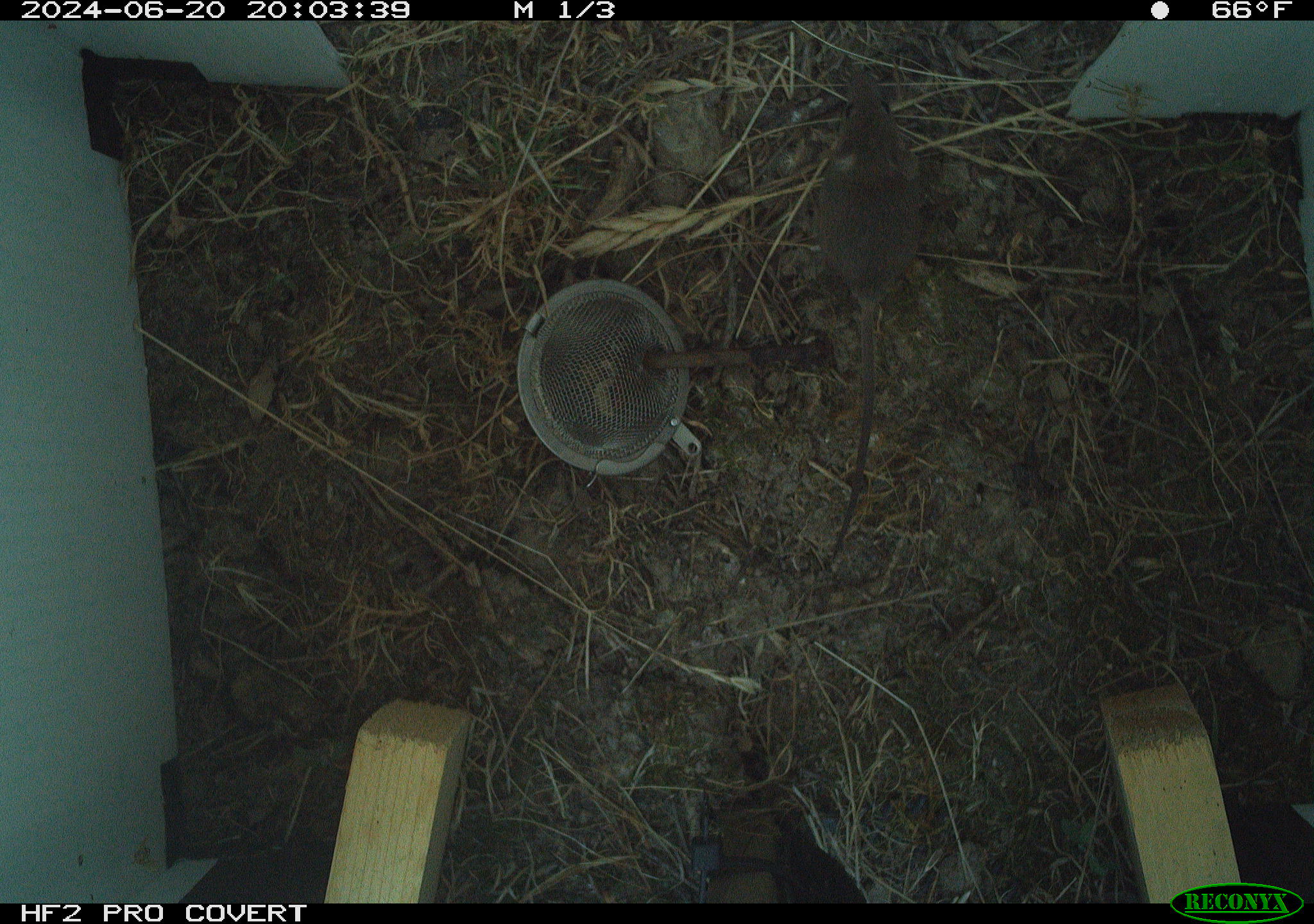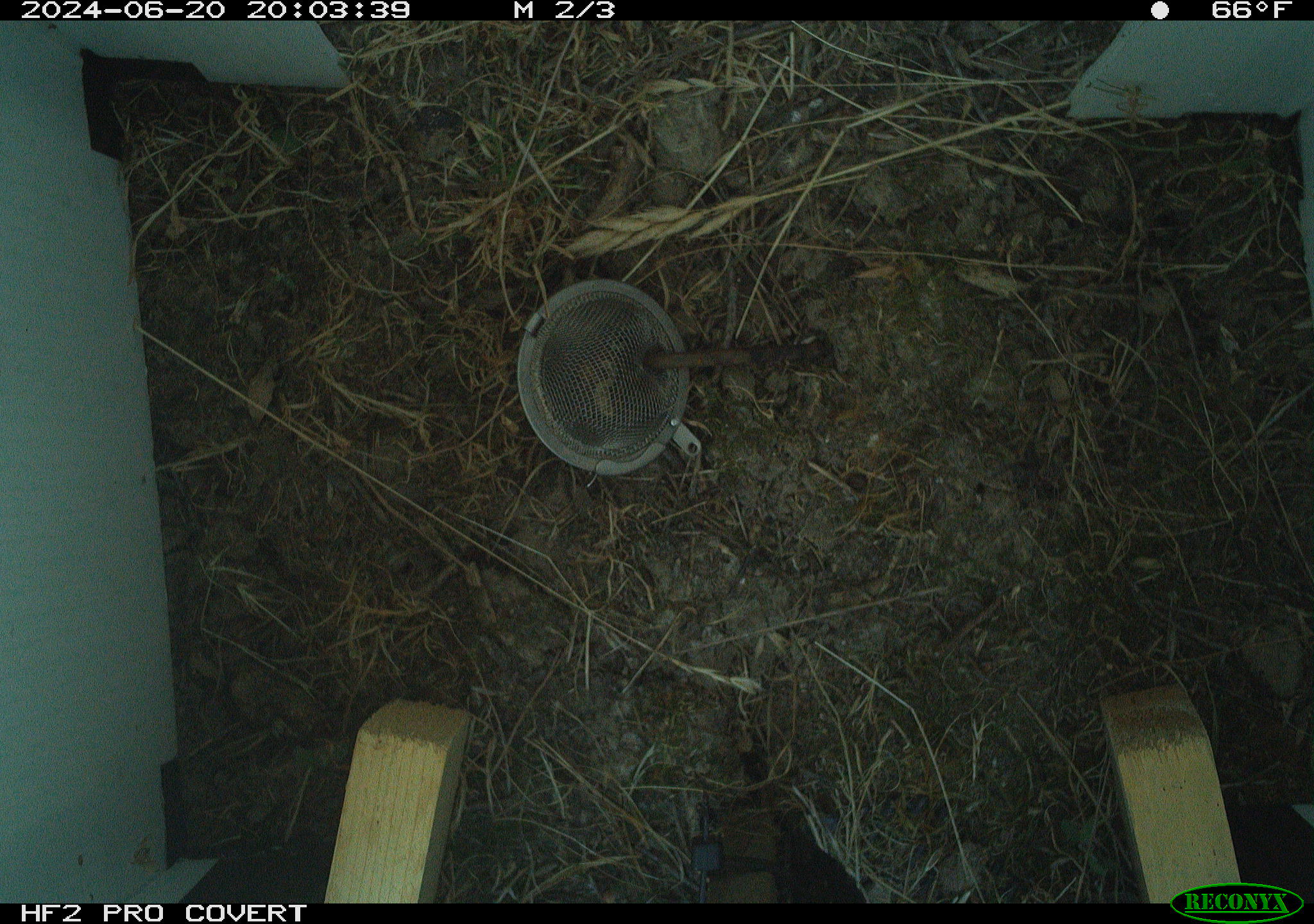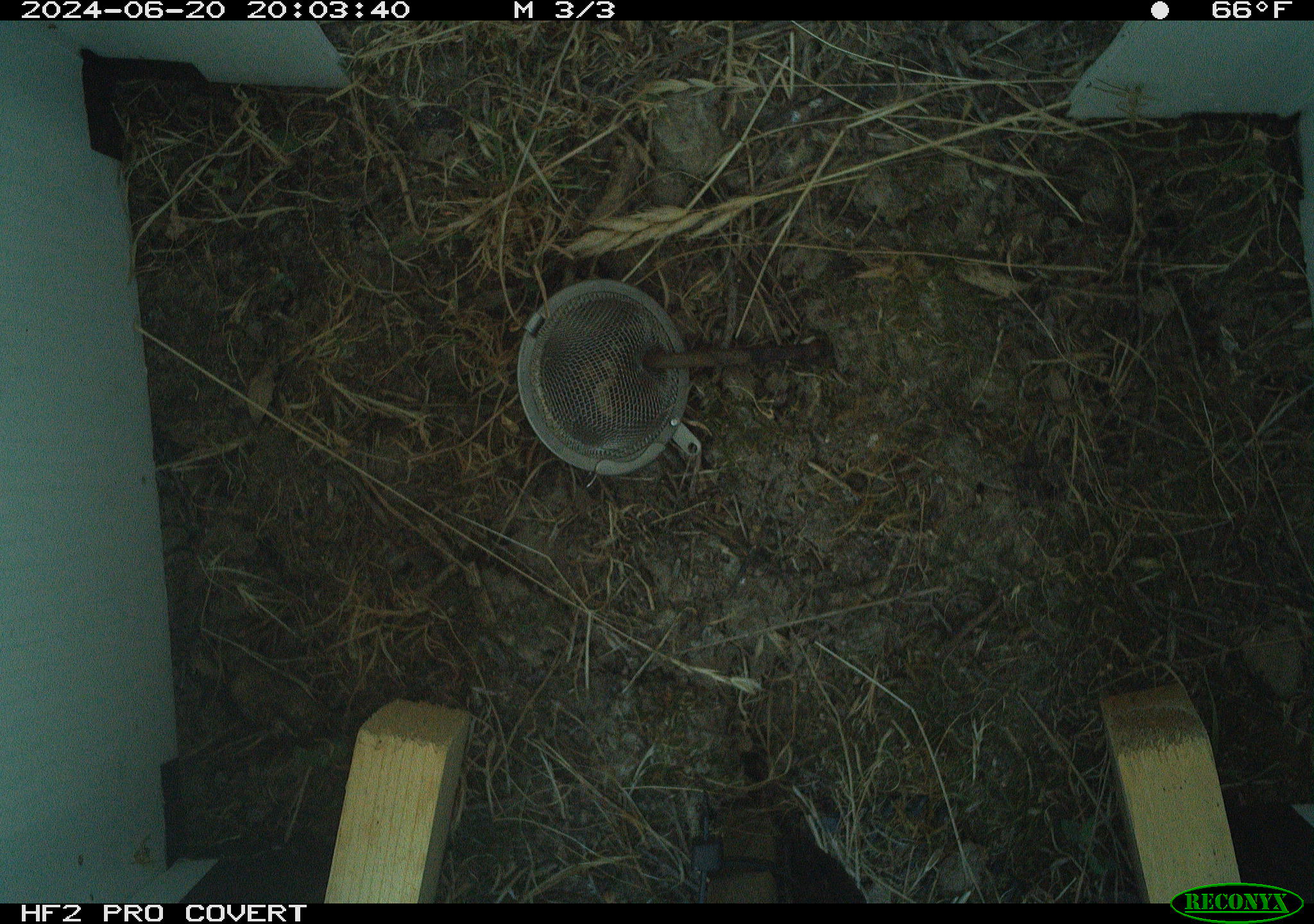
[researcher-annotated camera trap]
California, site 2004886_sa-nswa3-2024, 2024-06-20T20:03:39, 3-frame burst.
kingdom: Animalia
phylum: Chordata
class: Mammalia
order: Rodentia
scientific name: Rodentia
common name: rodent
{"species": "rodent (Rodentia)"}